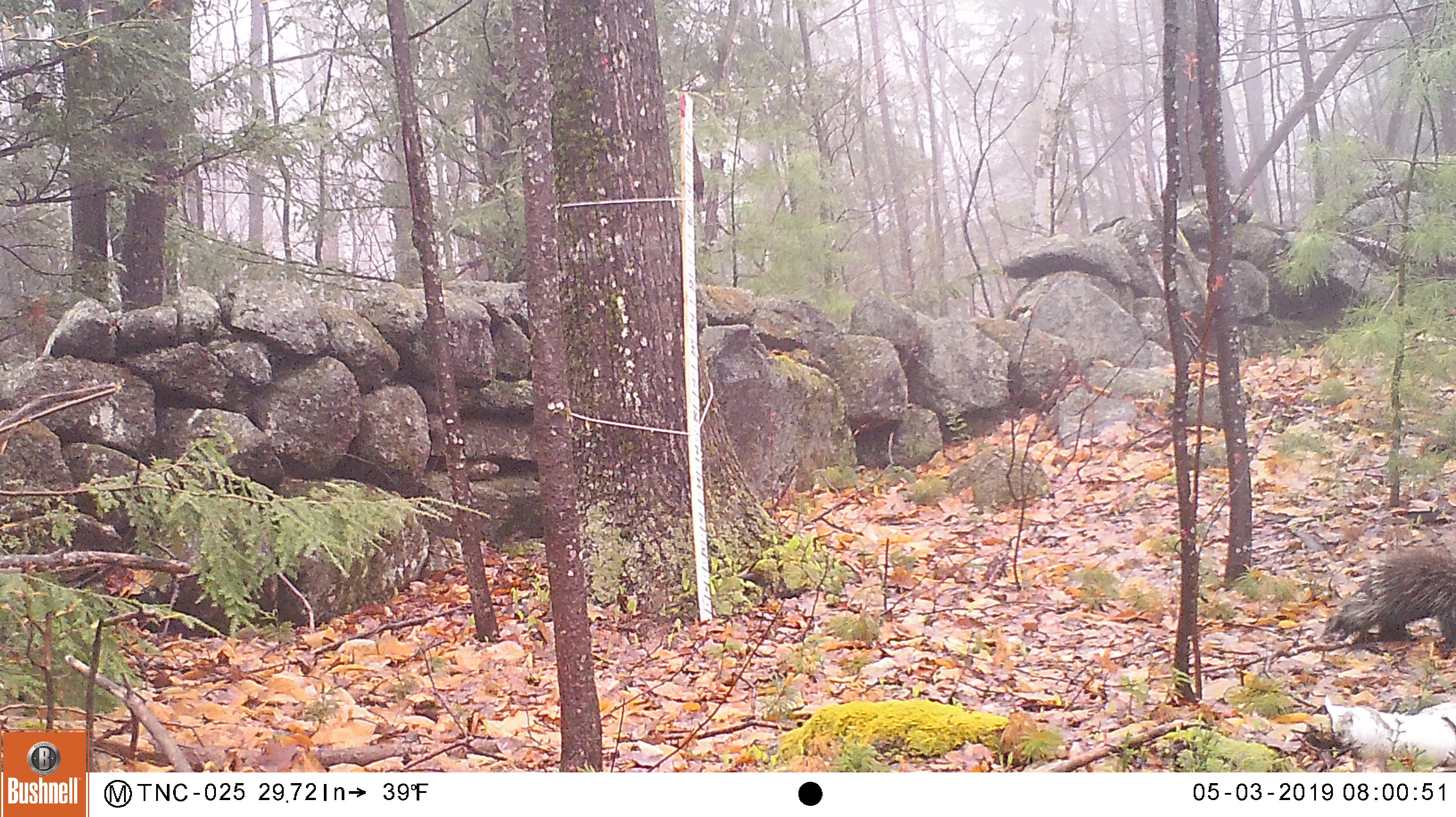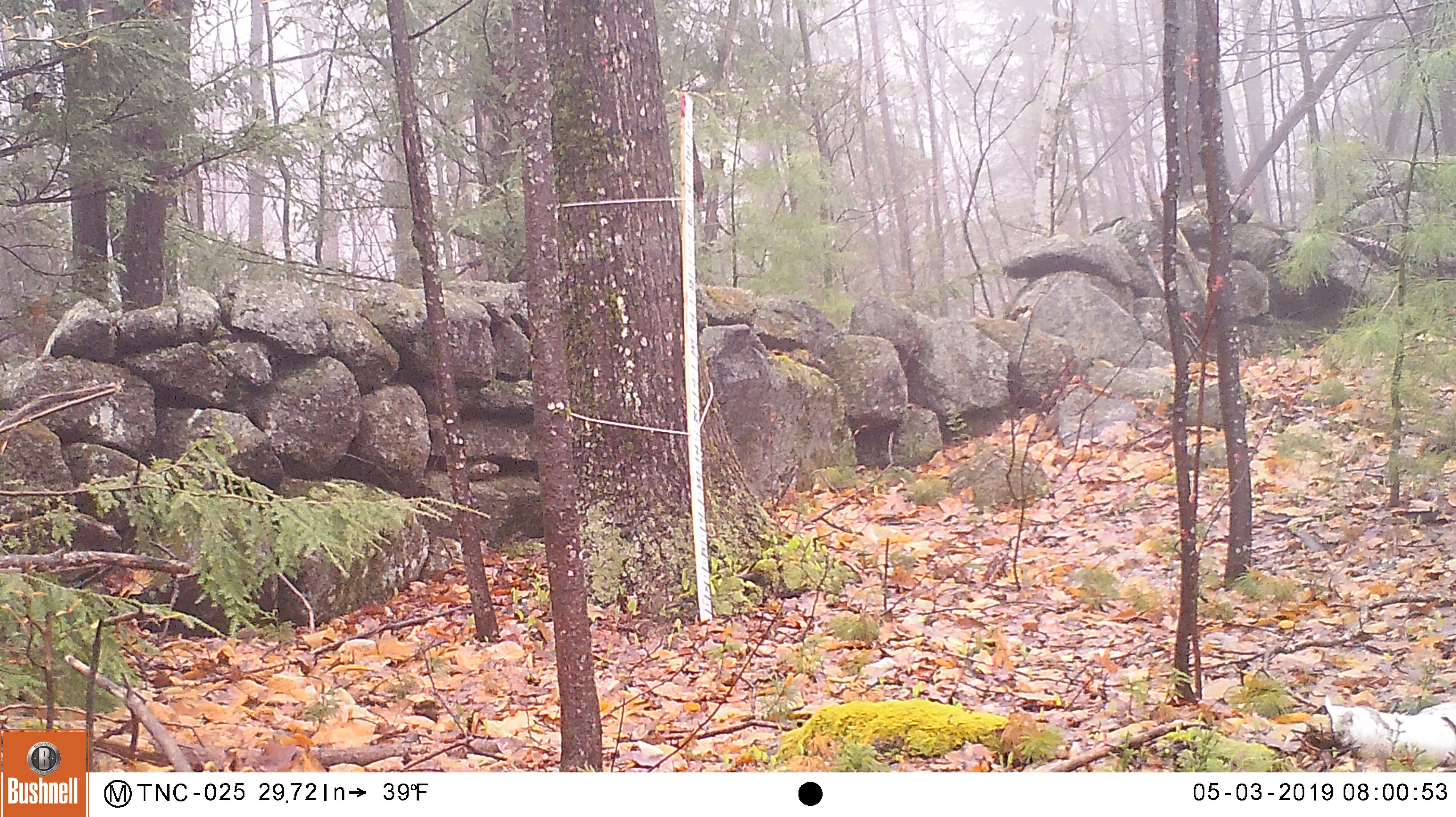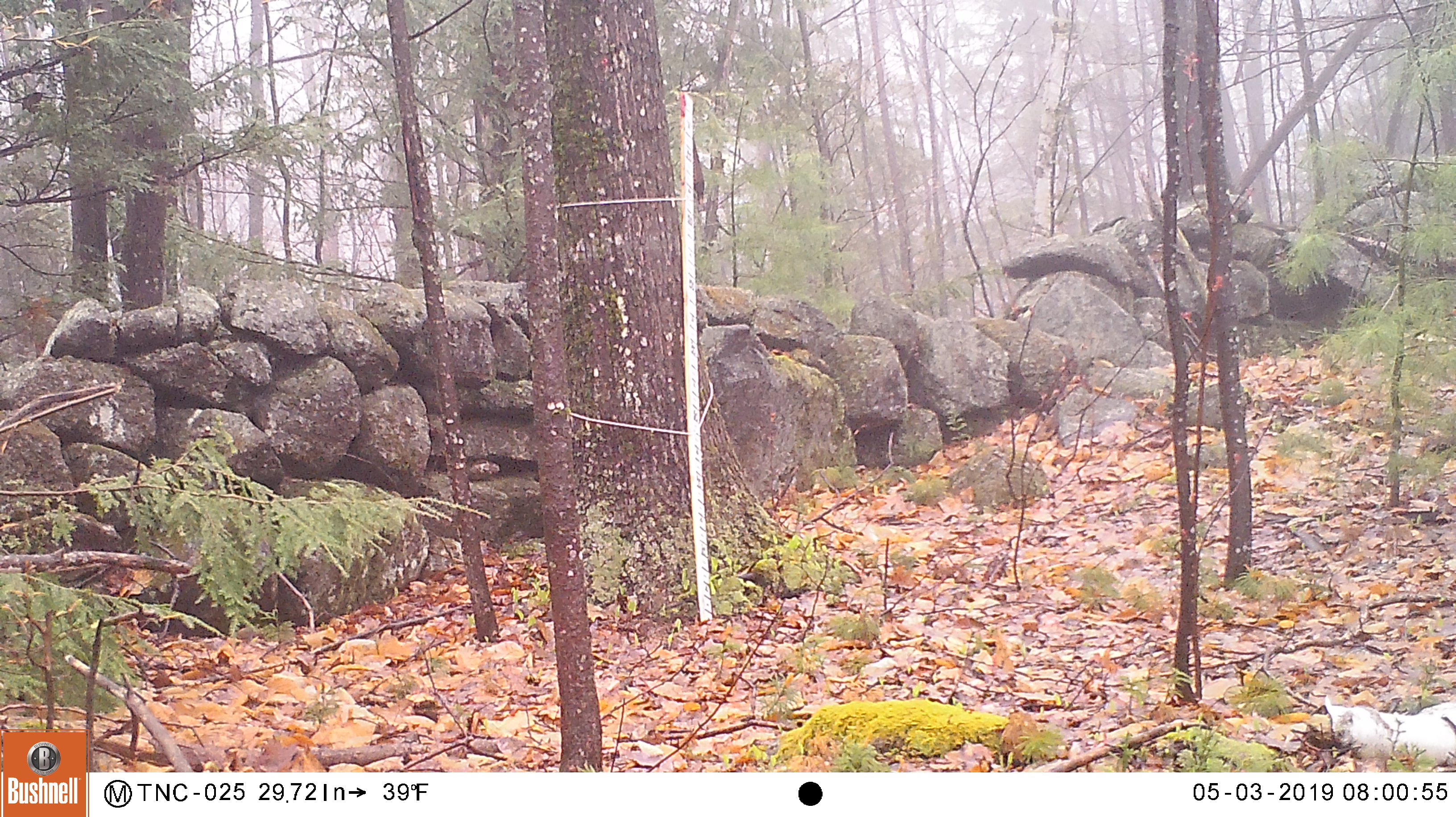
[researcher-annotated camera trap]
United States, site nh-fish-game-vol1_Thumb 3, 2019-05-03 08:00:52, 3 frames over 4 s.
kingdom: Animalia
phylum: Chordata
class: Mammalia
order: Rodentia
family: Erethizontidae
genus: Erethizon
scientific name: Erethizon dorsatum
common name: porcupine